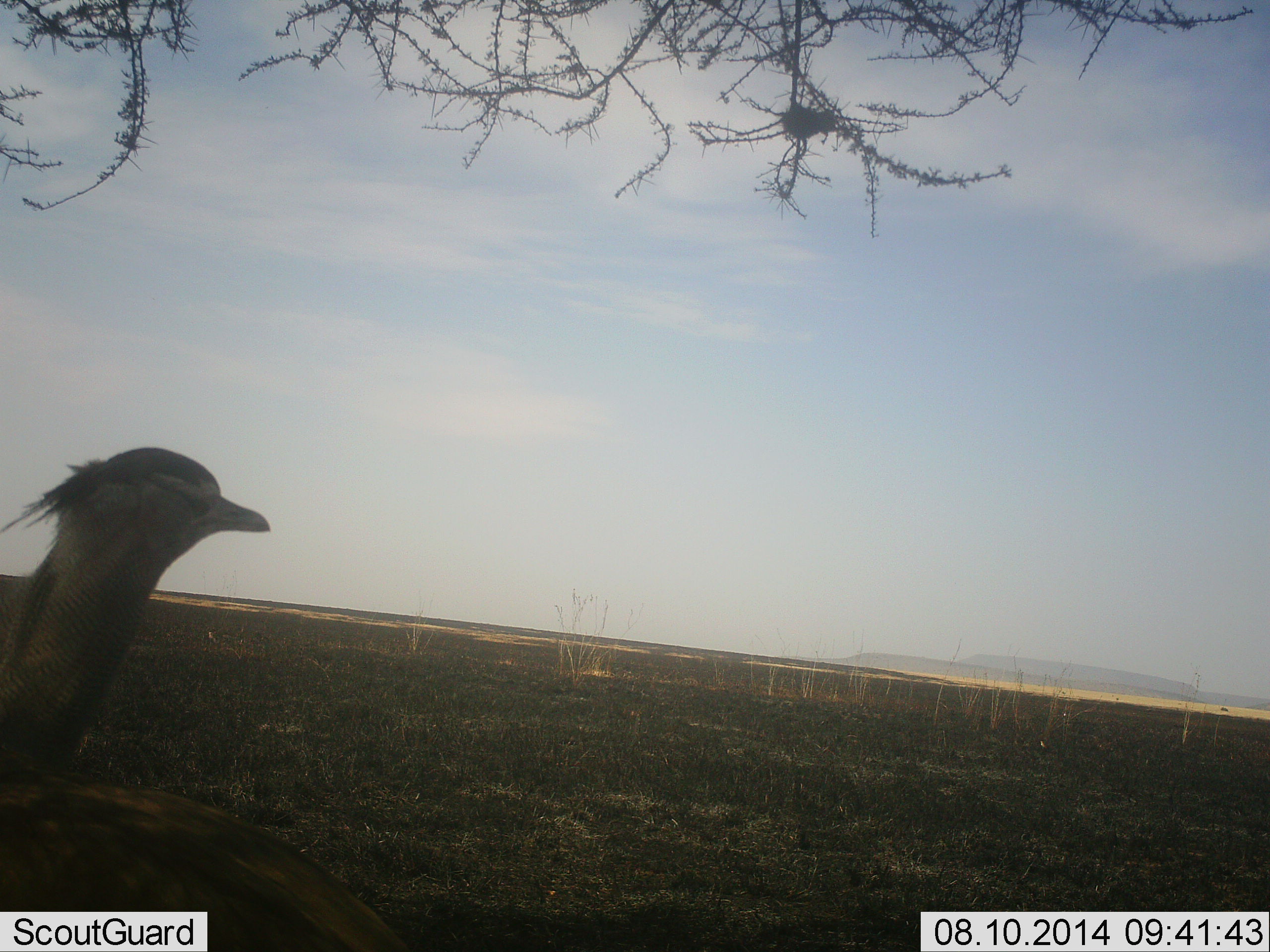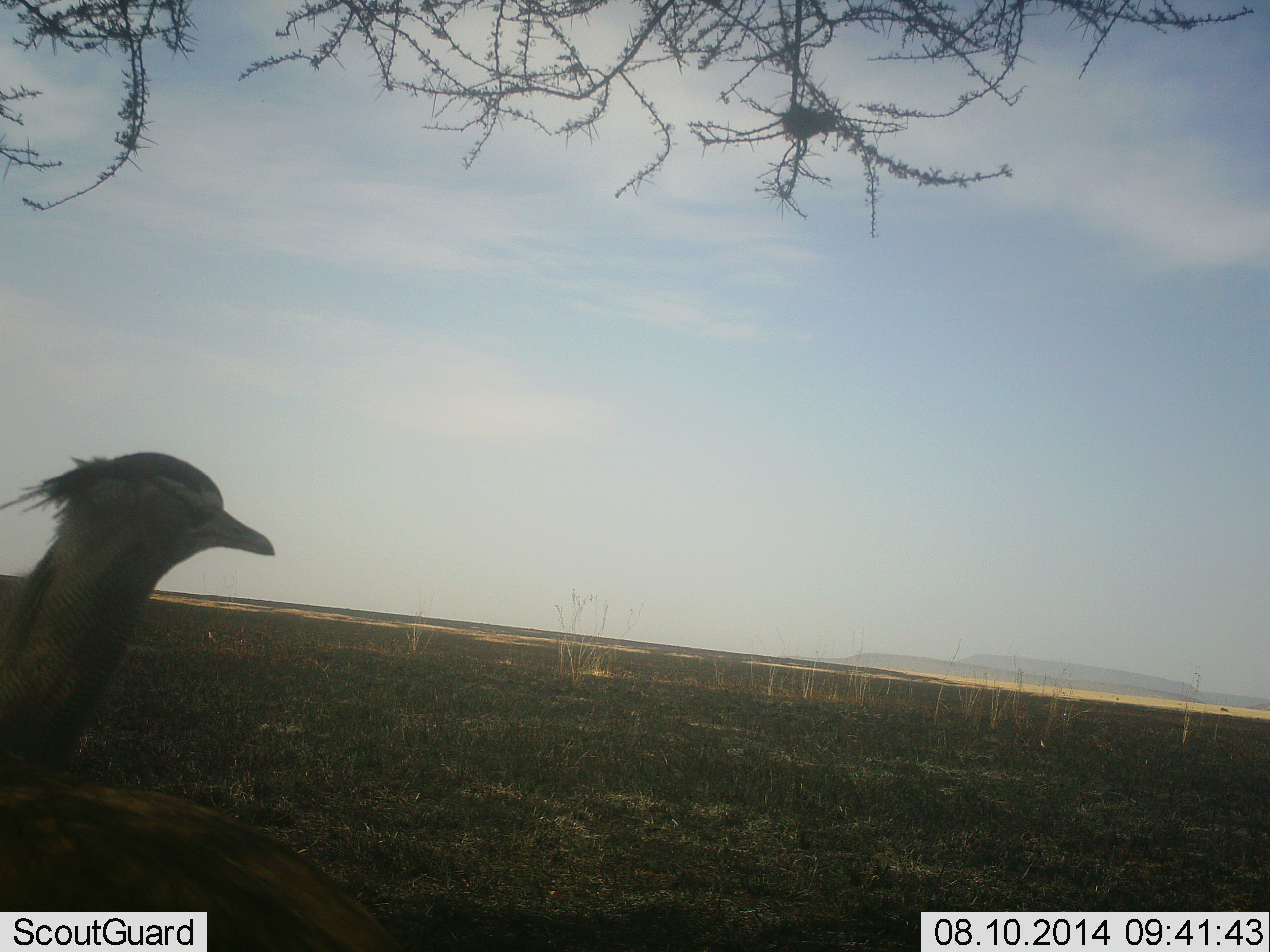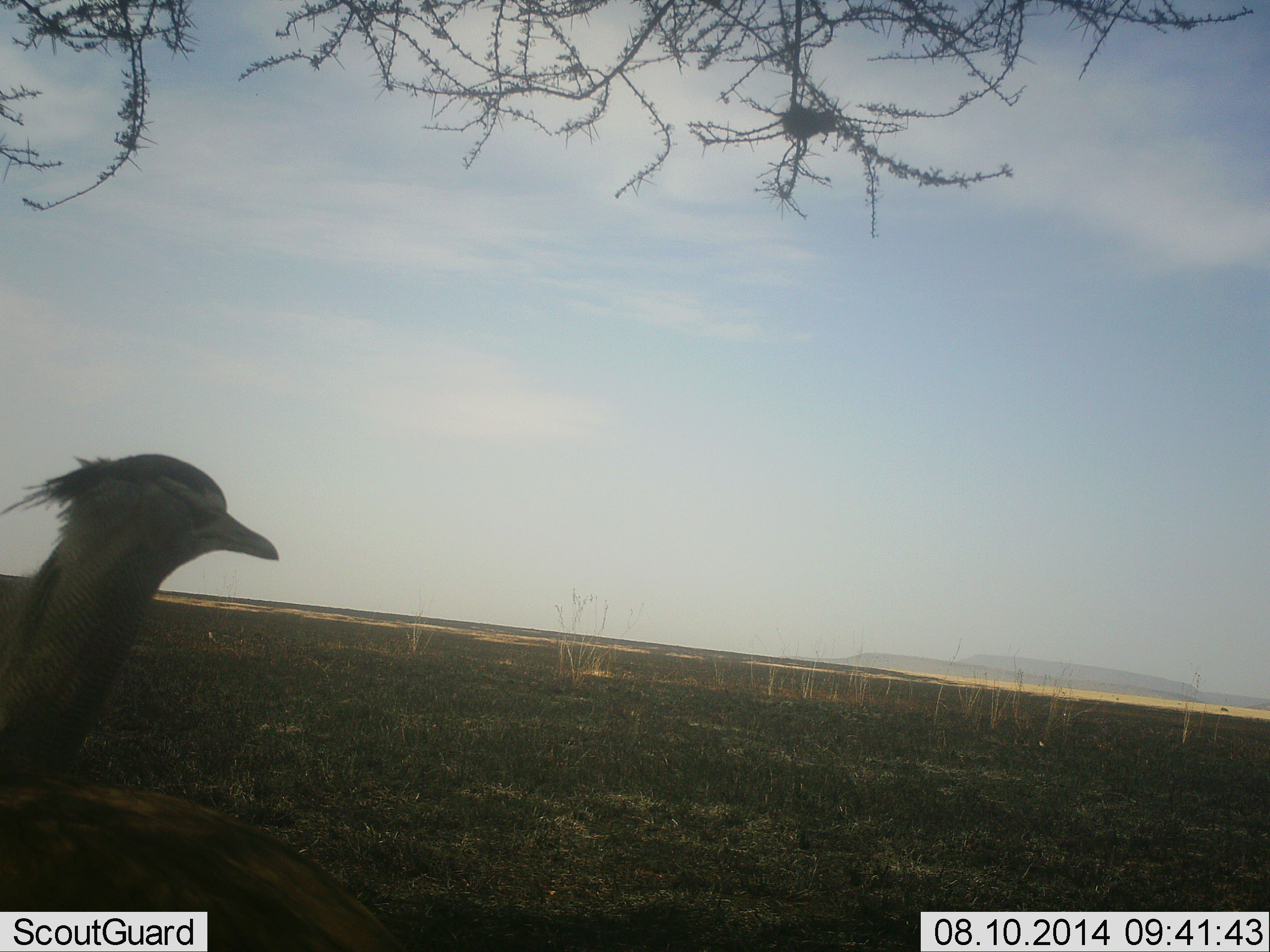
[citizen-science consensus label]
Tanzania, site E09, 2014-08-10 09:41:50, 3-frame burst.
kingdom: Animalia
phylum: Chordata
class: Aves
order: Otidiformes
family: Otididae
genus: Ardeotis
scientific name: Ardeotis kori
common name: kori bustard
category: koribustard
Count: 1.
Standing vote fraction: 90%.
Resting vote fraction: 10%.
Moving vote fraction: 0%.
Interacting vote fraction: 0%.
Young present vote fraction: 0%.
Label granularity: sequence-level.